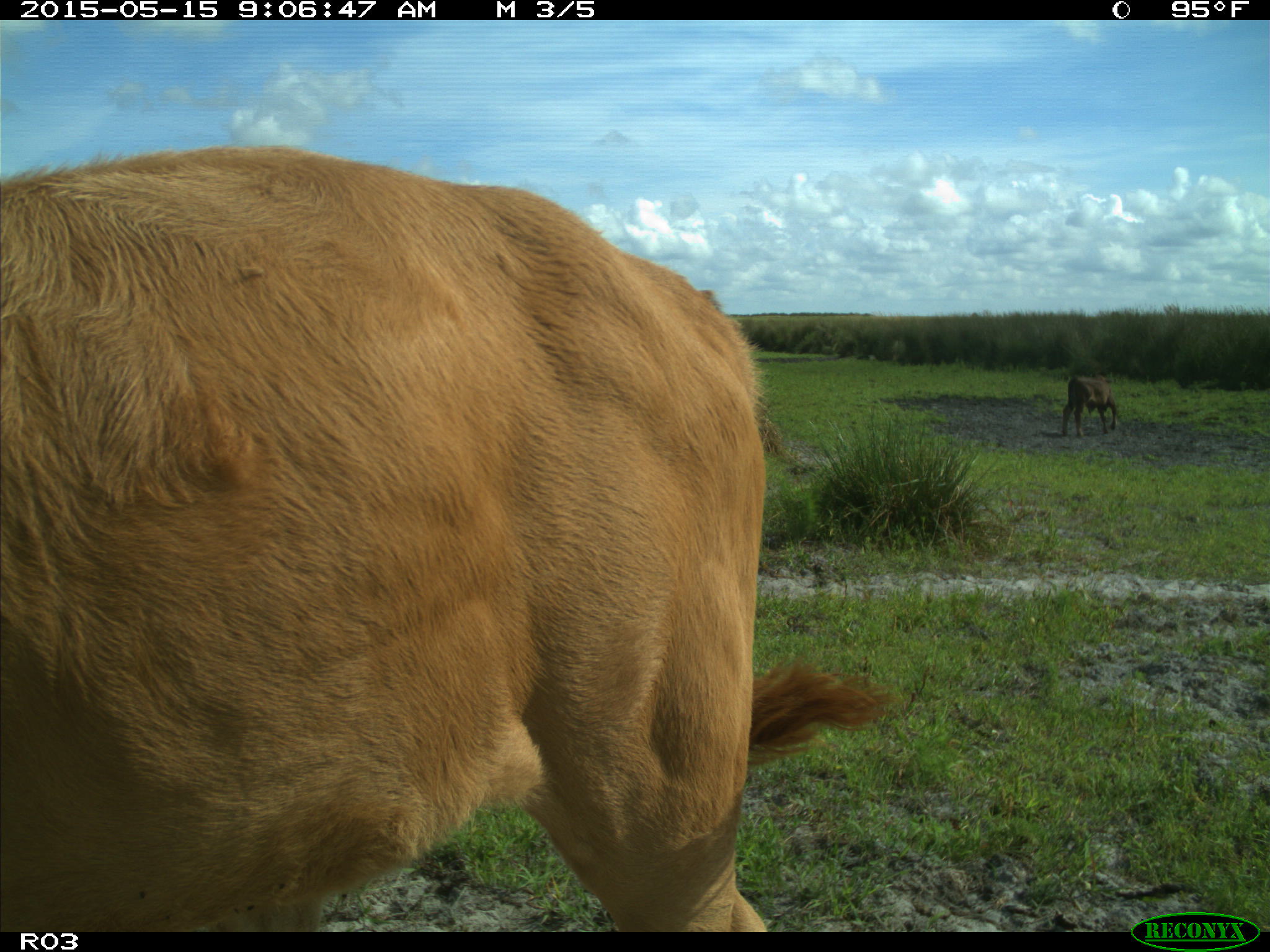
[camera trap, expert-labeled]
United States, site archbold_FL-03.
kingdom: Animalia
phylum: Chordata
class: Mammalia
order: Artiodactyla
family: Bovidae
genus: Bos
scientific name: Bos taurus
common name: domestic cow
Bos taurus (domestic cow).